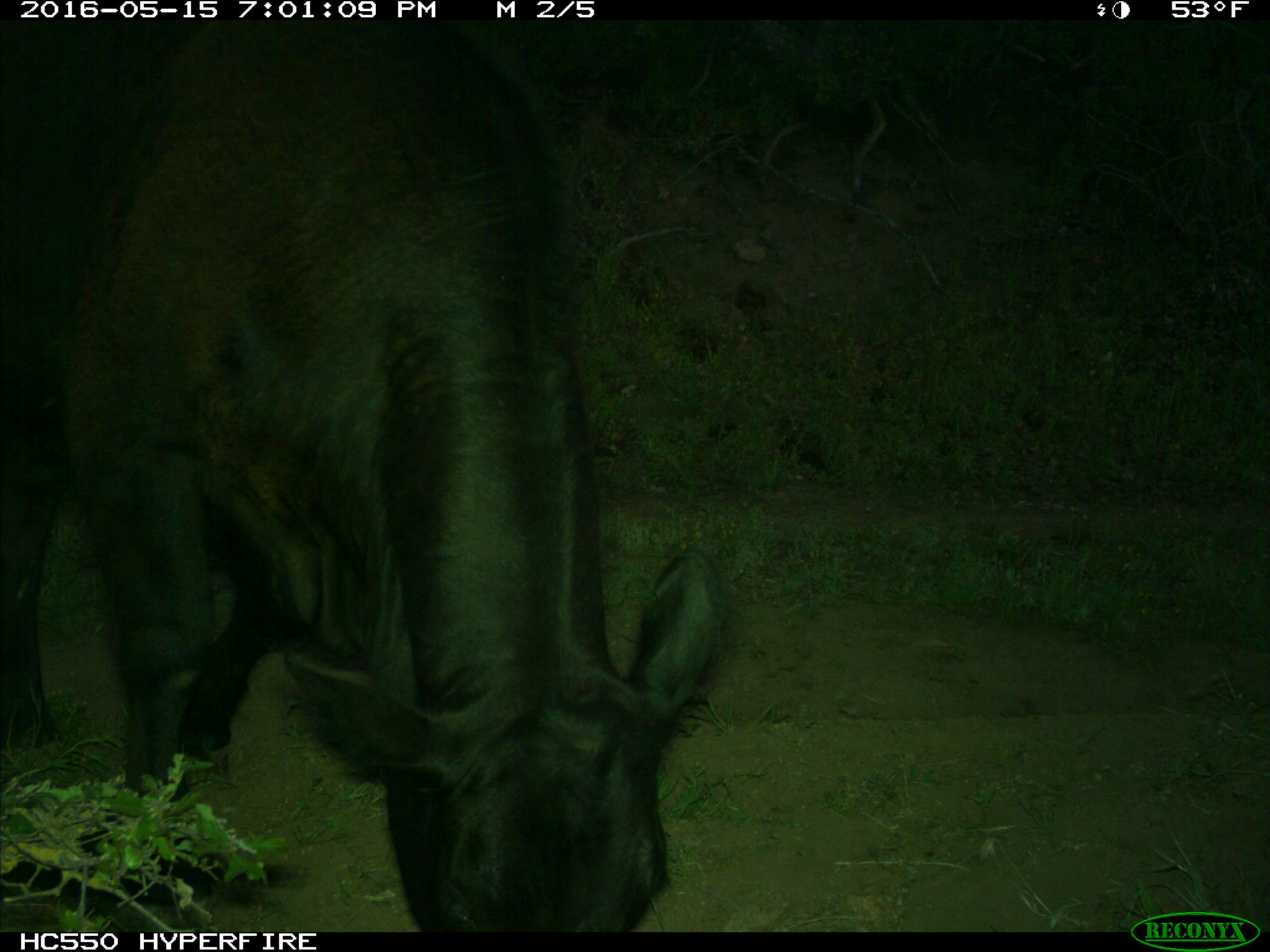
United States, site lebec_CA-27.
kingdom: Animalia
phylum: Chordata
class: Mammalia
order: Artiodactyla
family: Bovidae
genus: Bos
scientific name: Bos taurus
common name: domestic cow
Bos taurus (domestic cow).